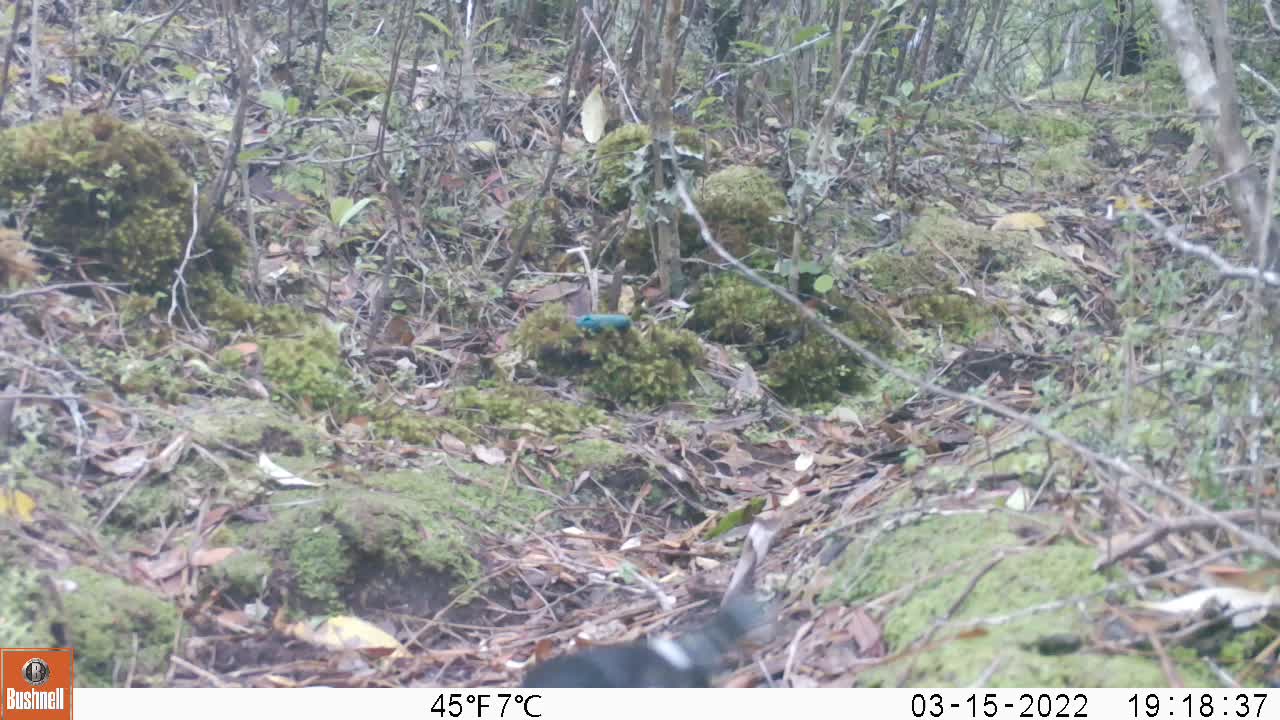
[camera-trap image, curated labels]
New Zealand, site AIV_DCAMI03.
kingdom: Animalia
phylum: Chordata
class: Aves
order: Passeriformes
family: Petroicidae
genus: Petroica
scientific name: Petroica macrocephala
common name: tomtit